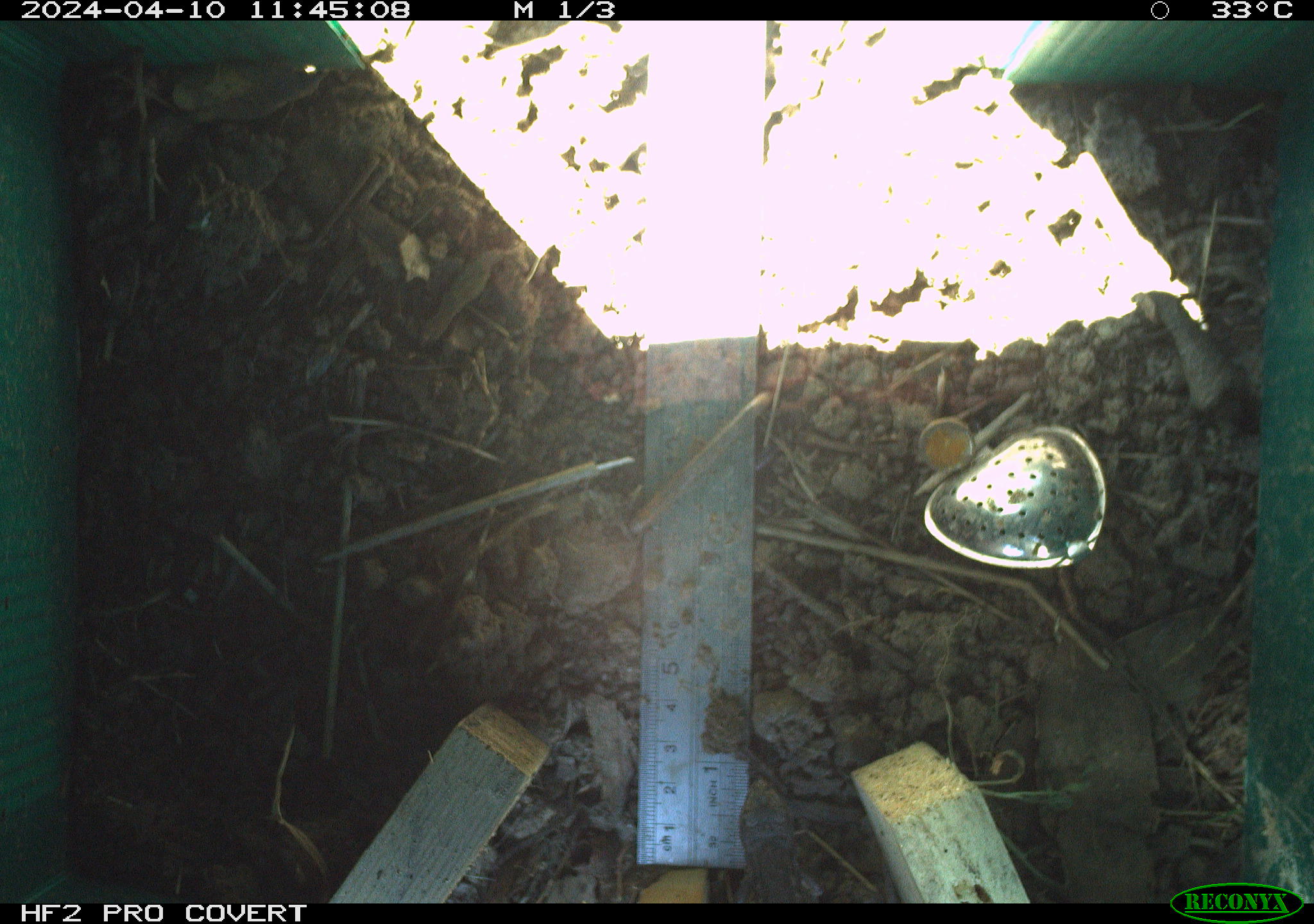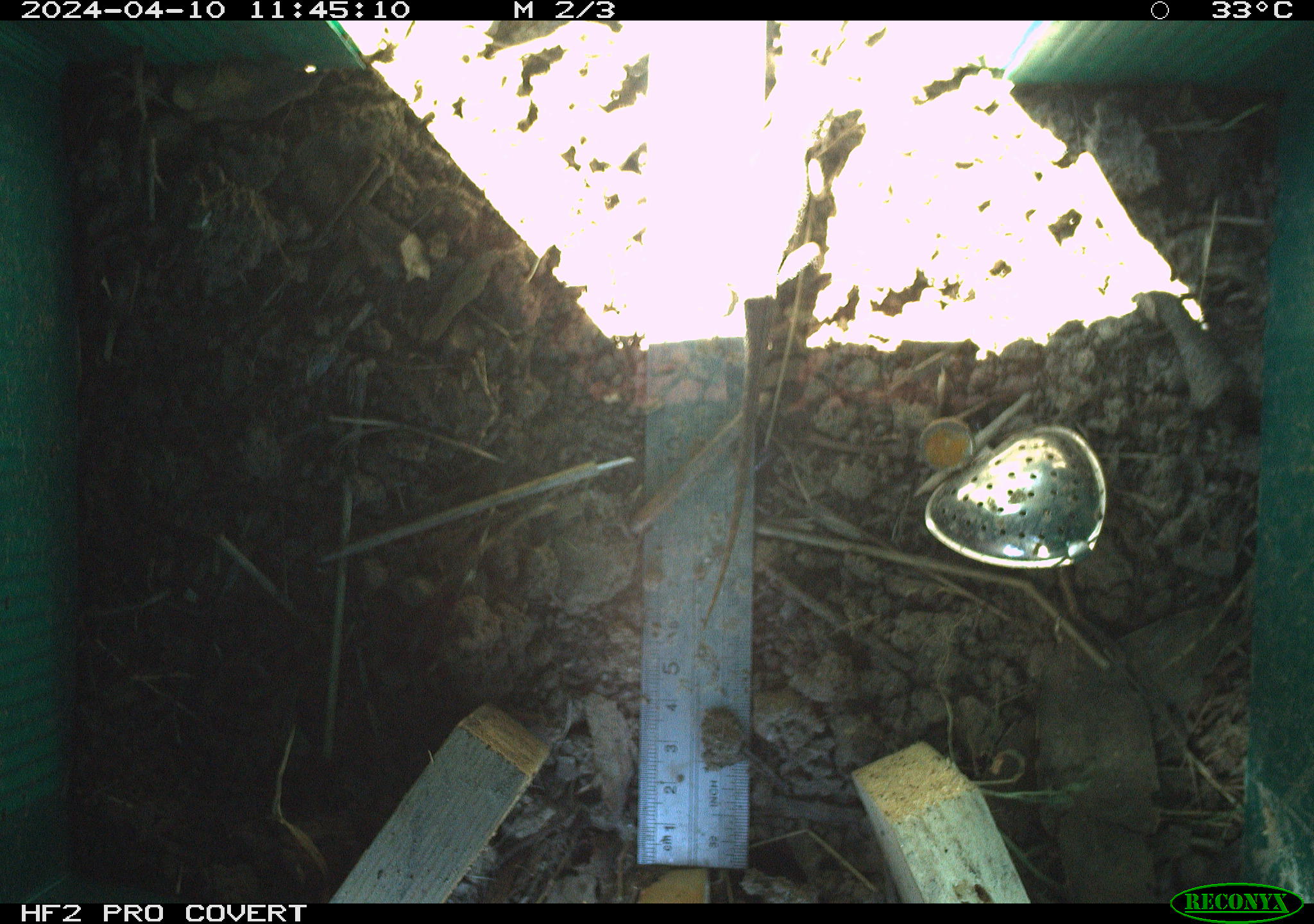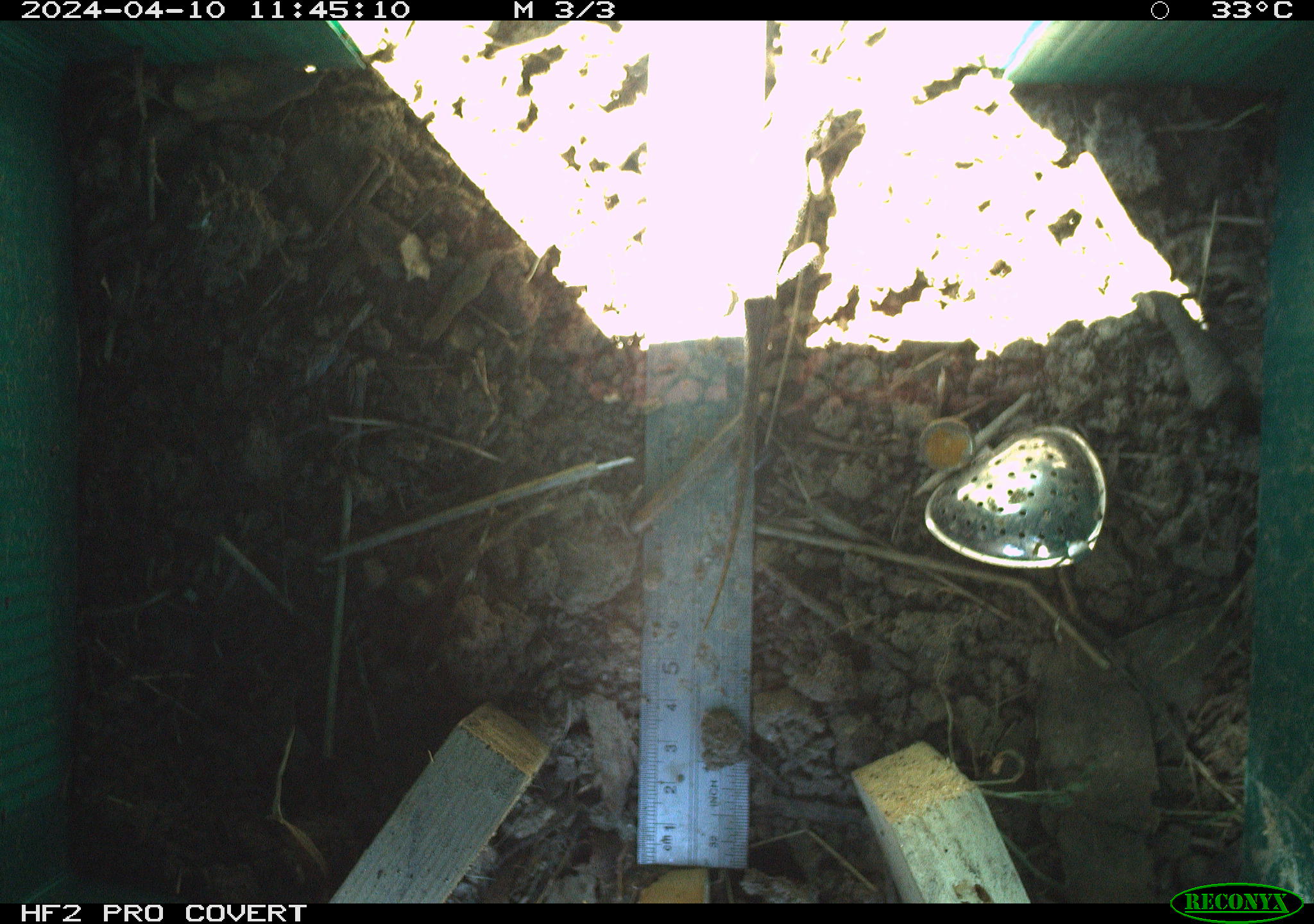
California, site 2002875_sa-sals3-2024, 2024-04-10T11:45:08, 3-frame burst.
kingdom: Animalia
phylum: Chordata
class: Reptilia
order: Squamata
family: Phrynosomatidae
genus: Sceloporus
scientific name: Sceloporus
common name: spiny lizards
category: sceloporus species